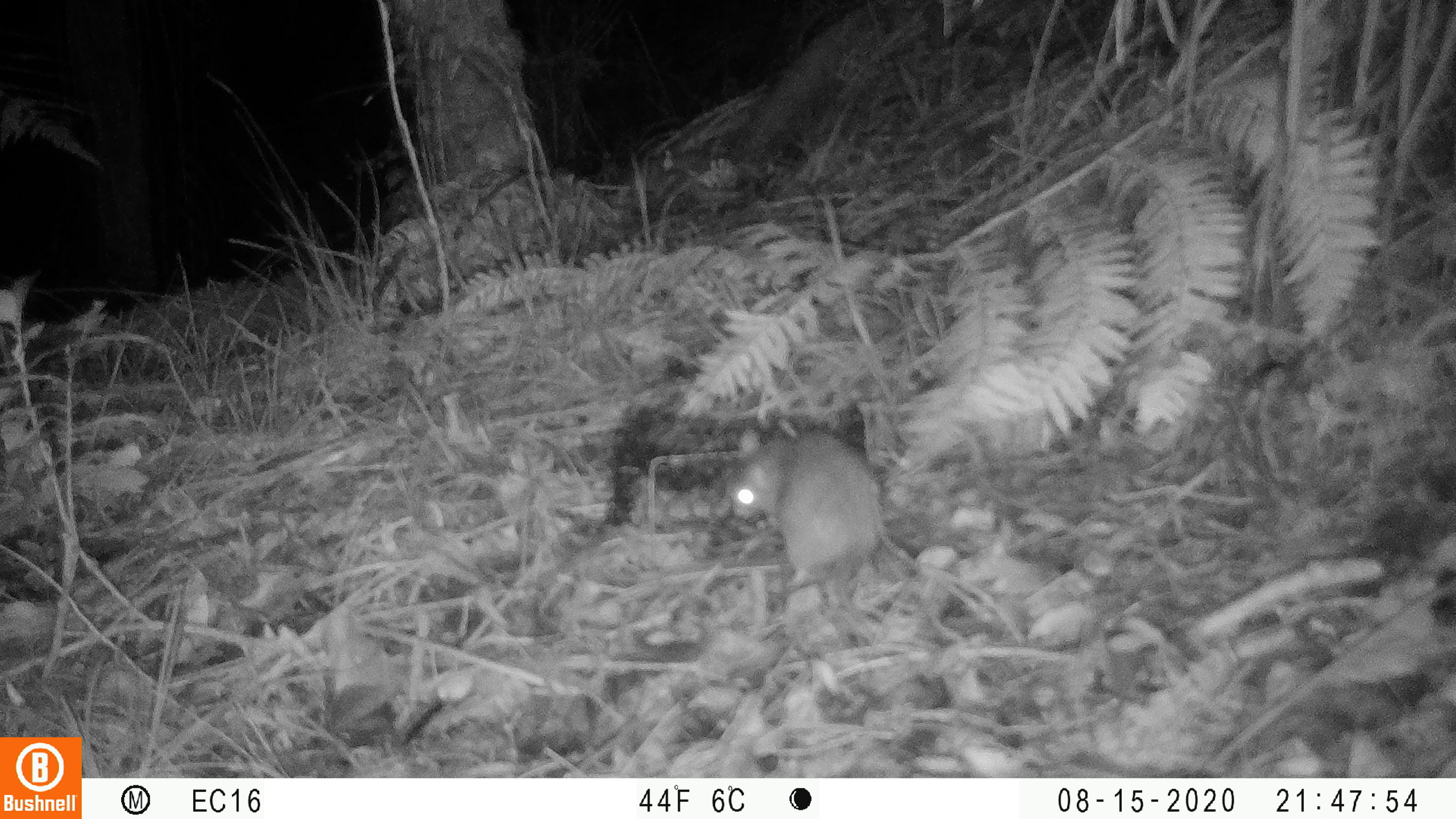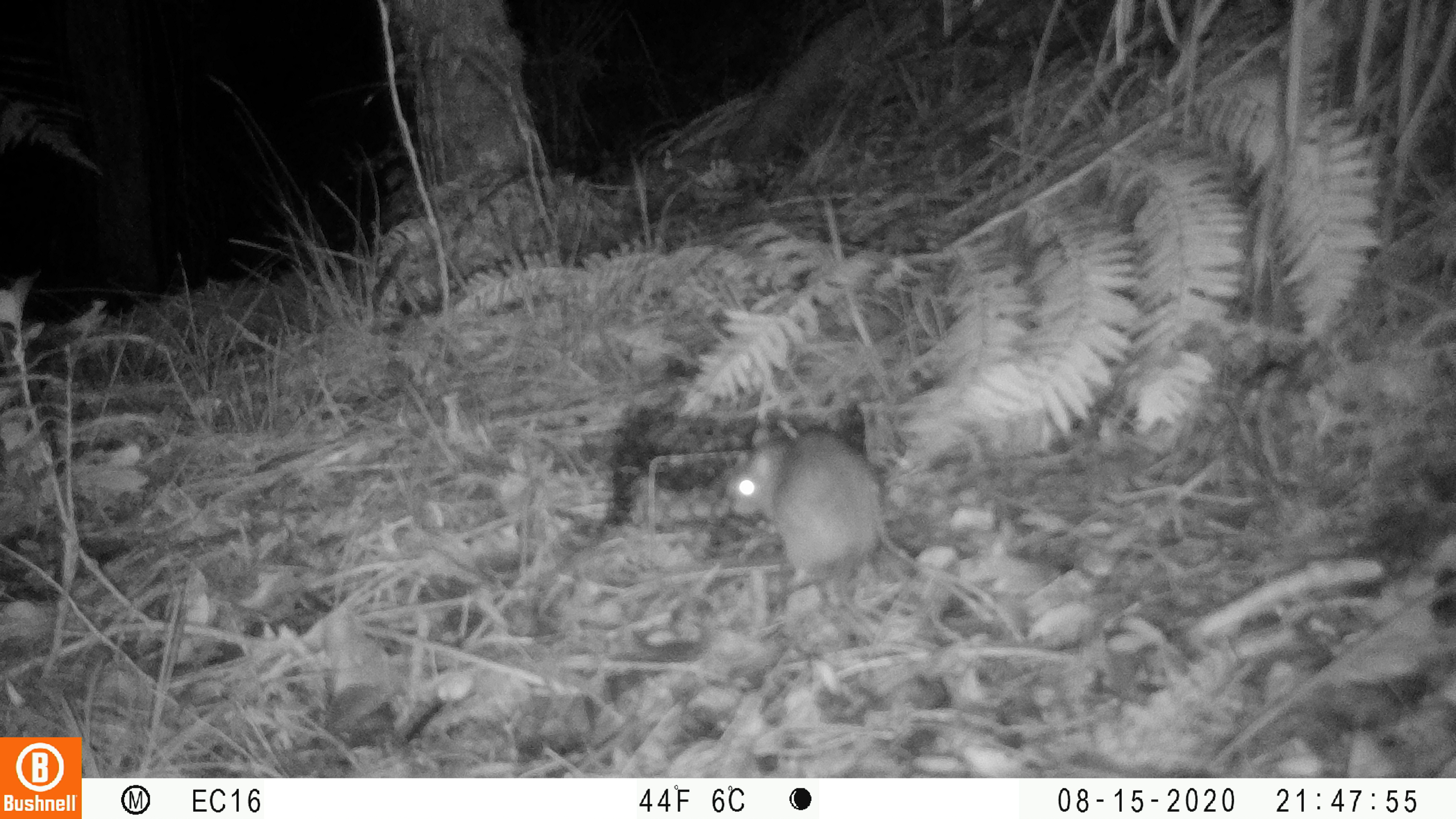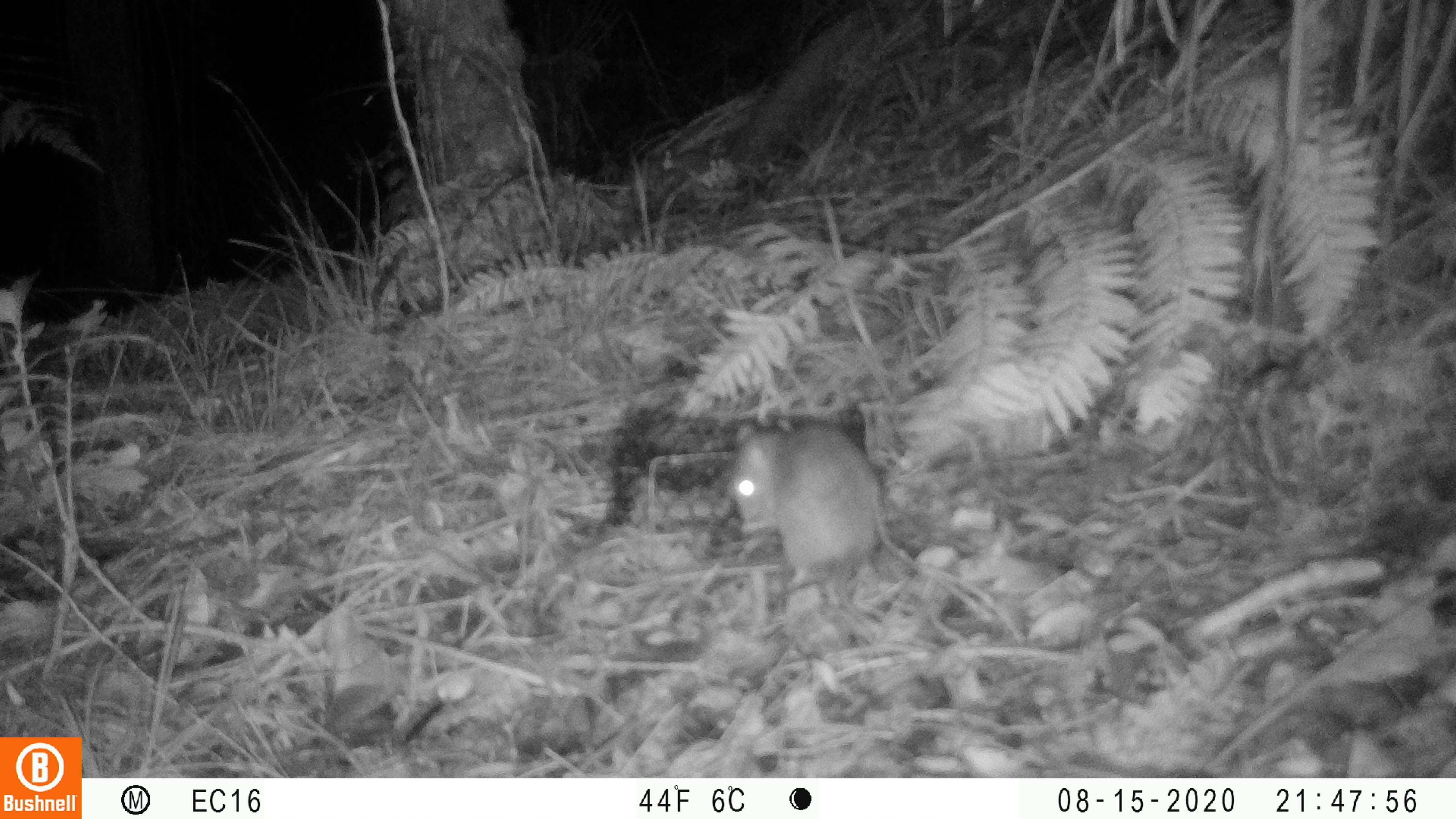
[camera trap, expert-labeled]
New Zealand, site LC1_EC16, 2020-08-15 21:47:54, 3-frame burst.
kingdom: Animalia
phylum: Chordata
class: Mammalia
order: Rodentia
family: Muridae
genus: Rattus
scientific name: Rattus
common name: rat